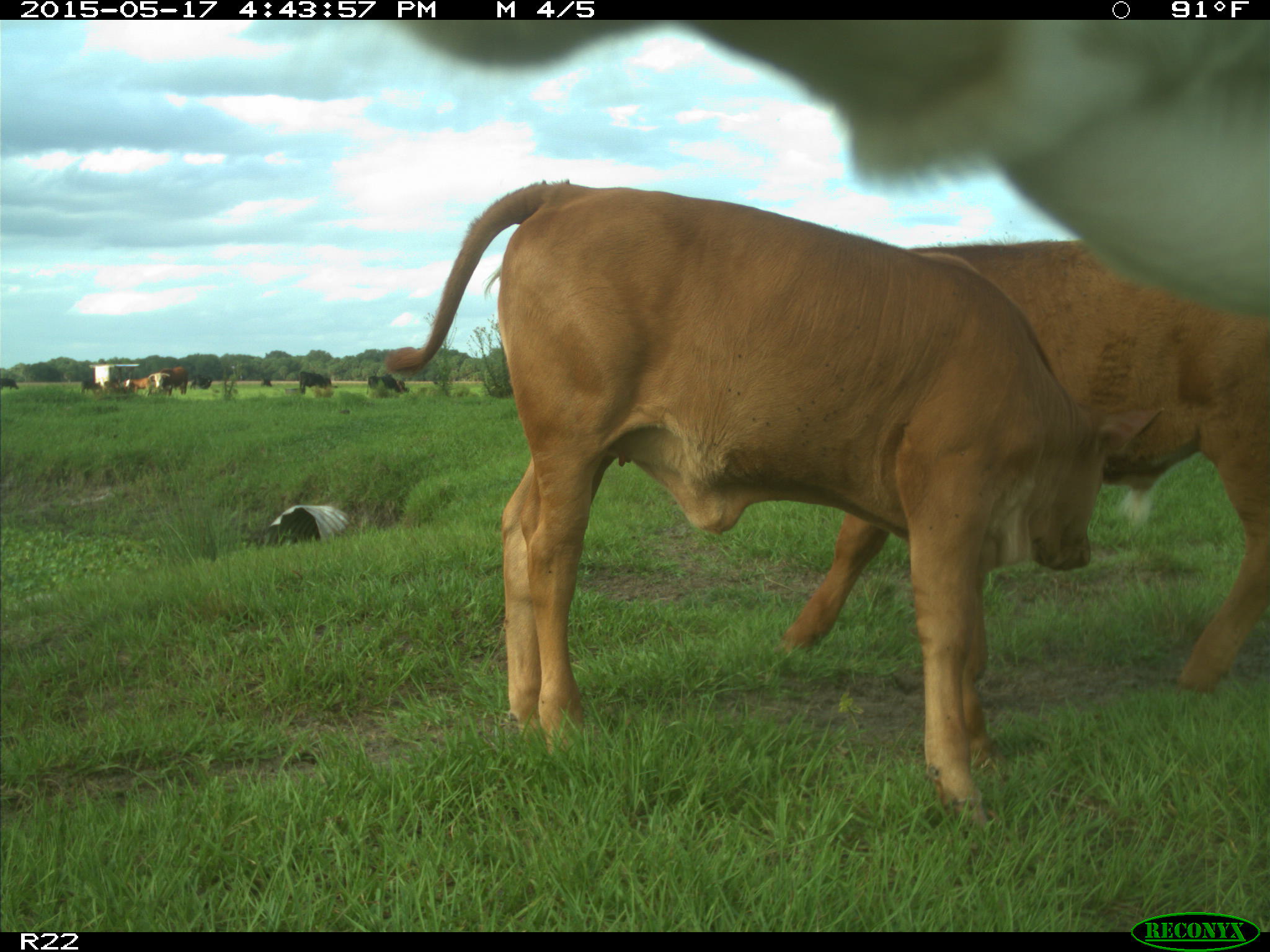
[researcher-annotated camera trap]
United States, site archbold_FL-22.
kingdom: Animalia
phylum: Chordata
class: Mammalia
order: Artiodactyla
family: Bovidae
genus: Bos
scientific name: Bos taurus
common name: domestic cow